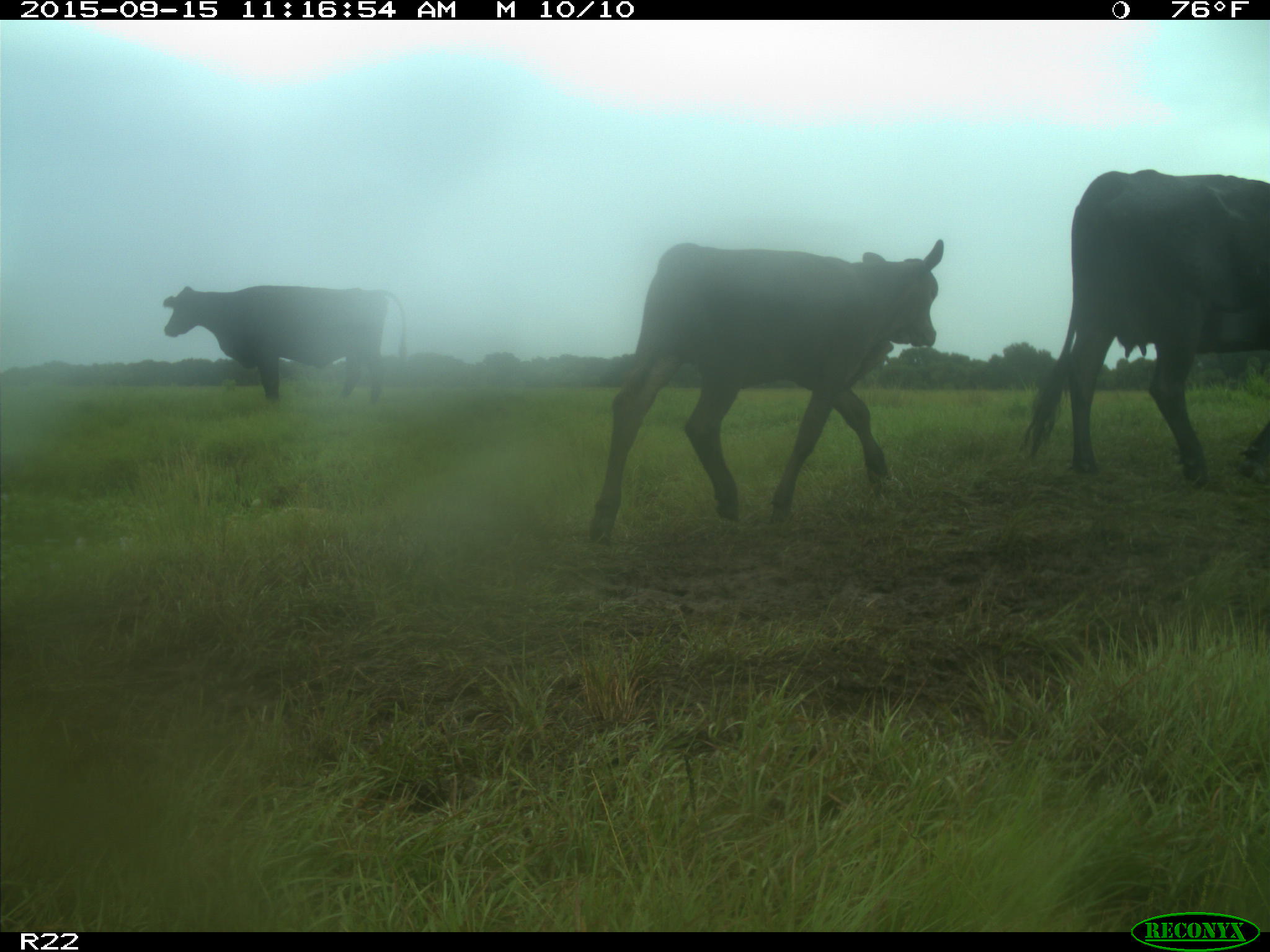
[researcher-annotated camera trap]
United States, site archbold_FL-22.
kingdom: Animalia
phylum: Chordata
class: Mammalia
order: Artiodactyla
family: Bovidae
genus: Bos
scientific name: Bos taurus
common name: domestic cow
Bos taurus (domestic cow).